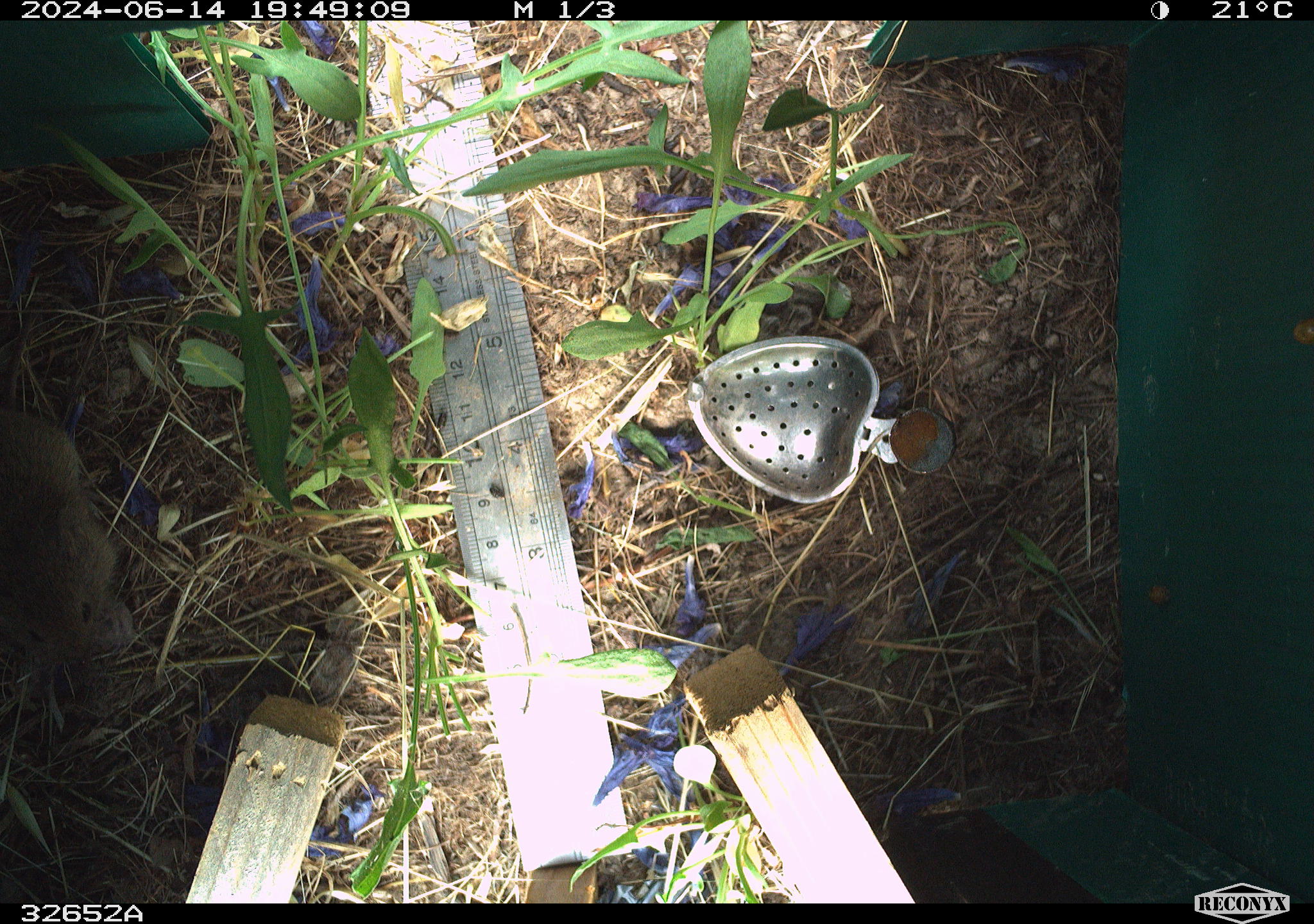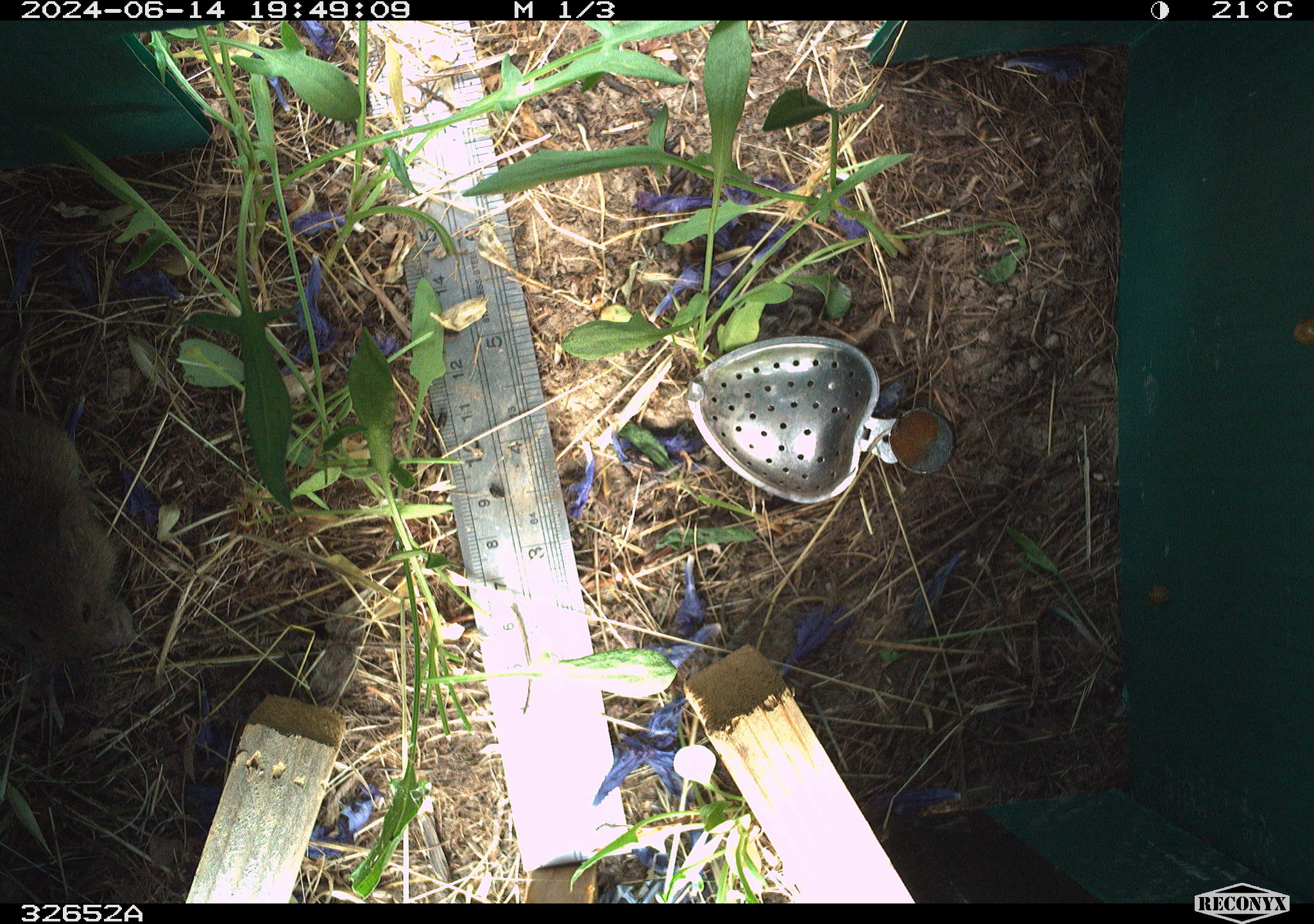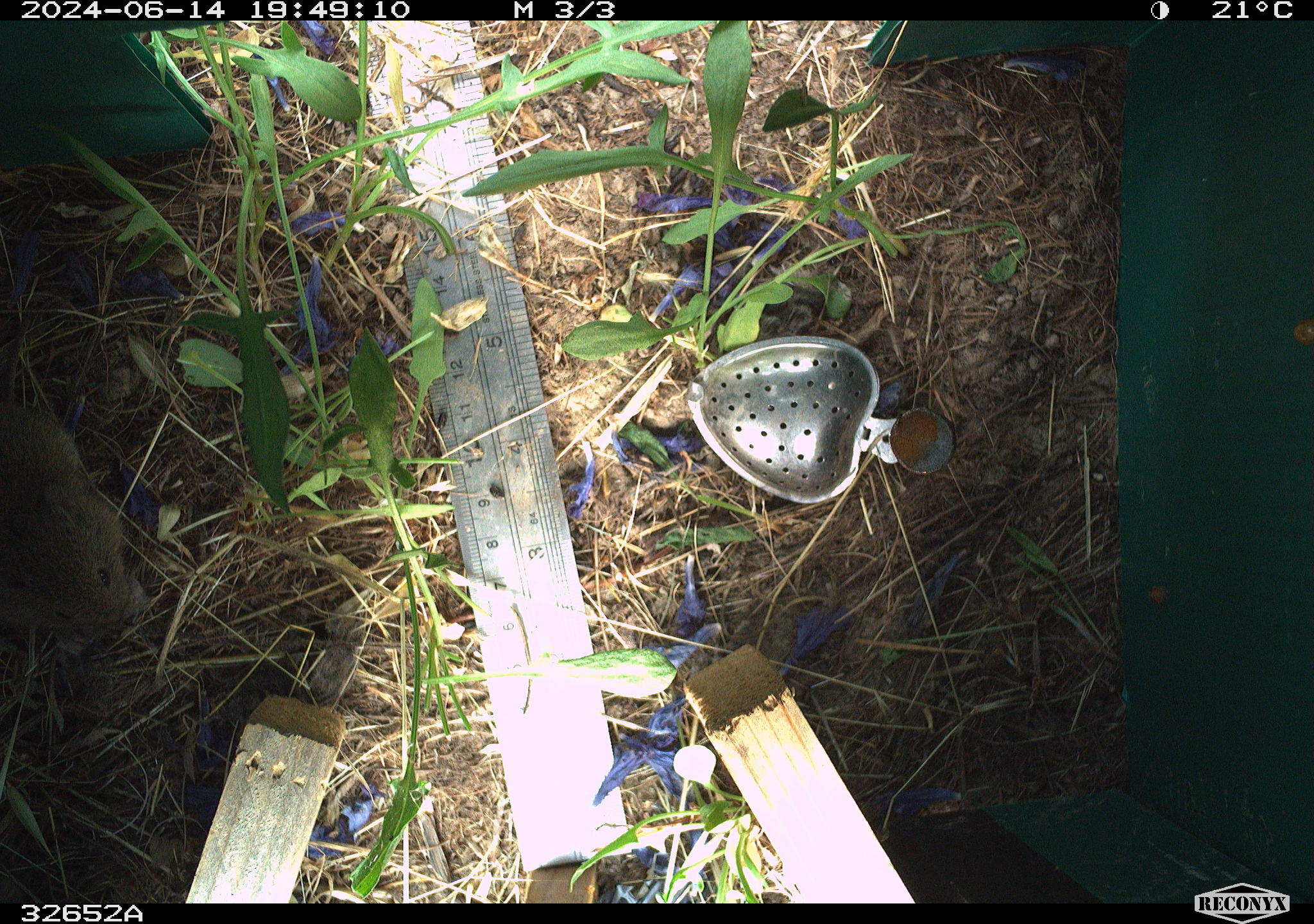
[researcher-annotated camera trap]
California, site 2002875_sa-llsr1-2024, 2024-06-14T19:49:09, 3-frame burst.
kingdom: Animalia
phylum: Chordata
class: Mammalia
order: Rodentia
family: Cricetidae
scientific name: Arvicolinae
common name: voles, lemmings, and muskrats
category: arvicolinae subfamily